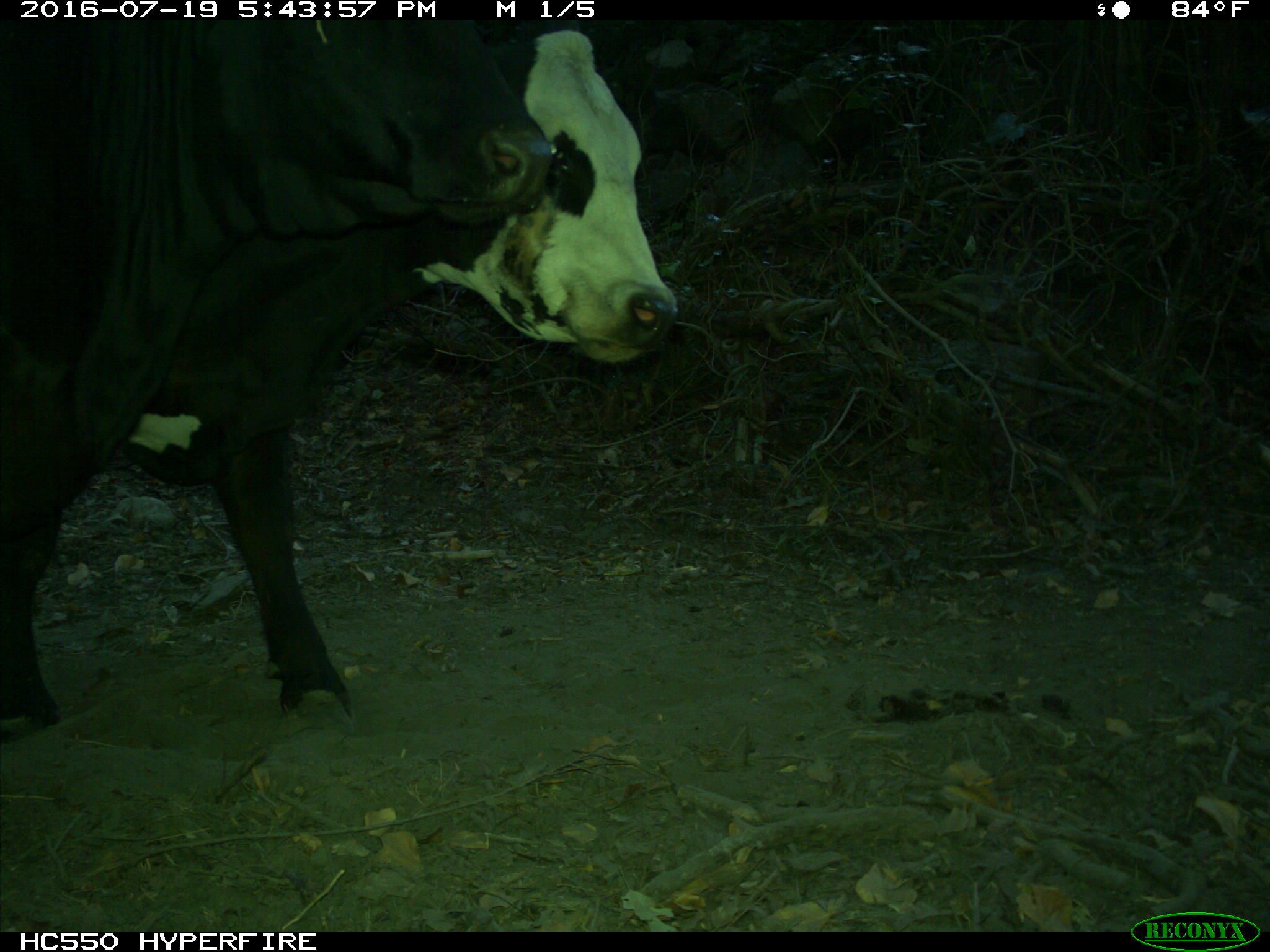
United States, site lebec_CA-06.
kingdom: Animalia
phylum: Chordata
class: Mammalia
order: Artiodactyla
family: Bovidae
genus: Bos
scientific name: Bos taurus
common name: domestic cow